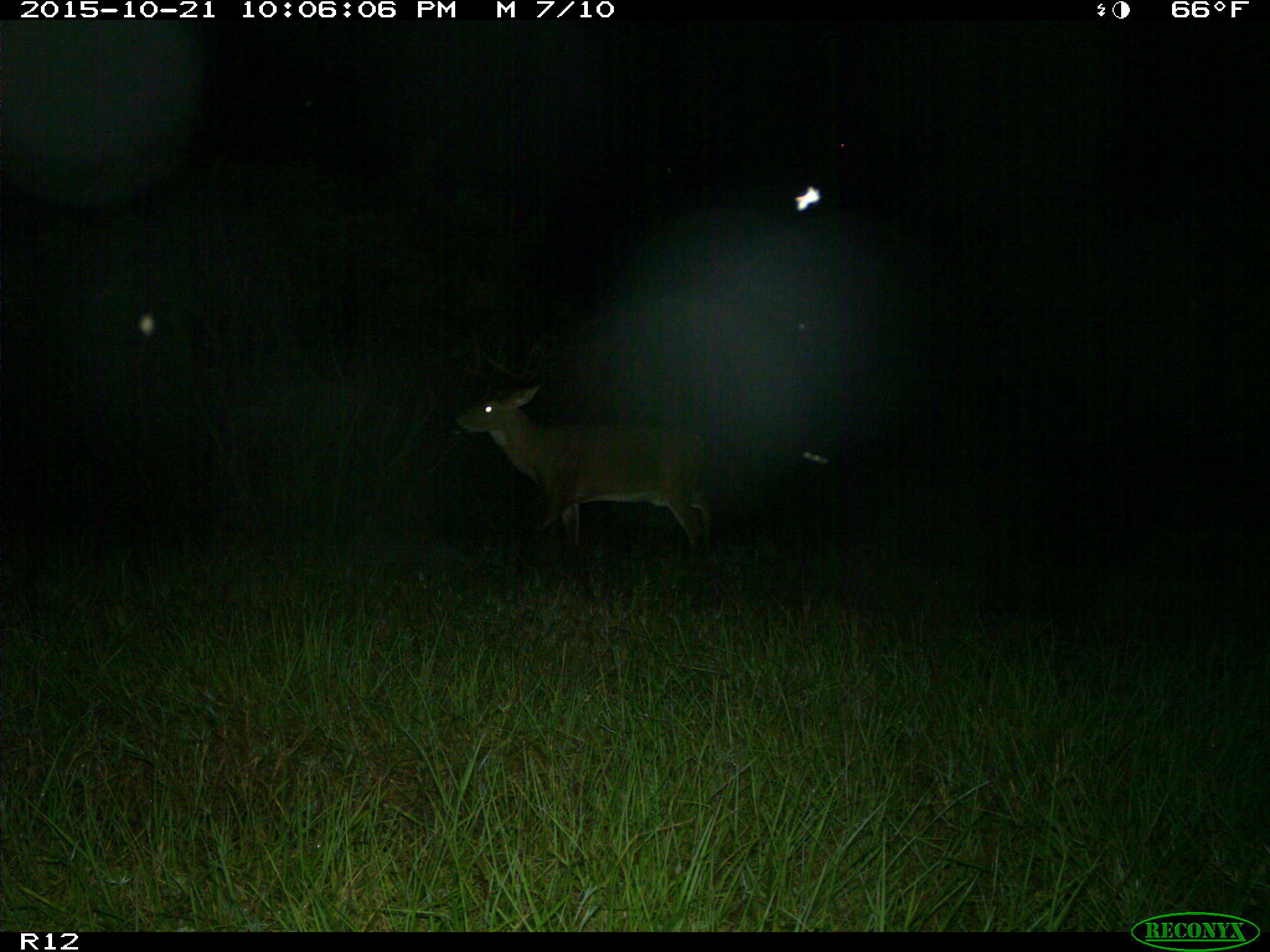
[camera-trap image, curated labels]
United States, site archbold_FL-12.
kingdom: Animalia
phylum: Chordata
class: Mammalia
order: Artiodactyla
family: Cervidae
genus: Odocoileus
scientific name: Odocoileus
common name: deer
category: unidentified deer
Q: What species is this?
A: Unidentified deer (deer) (Odocoileus).